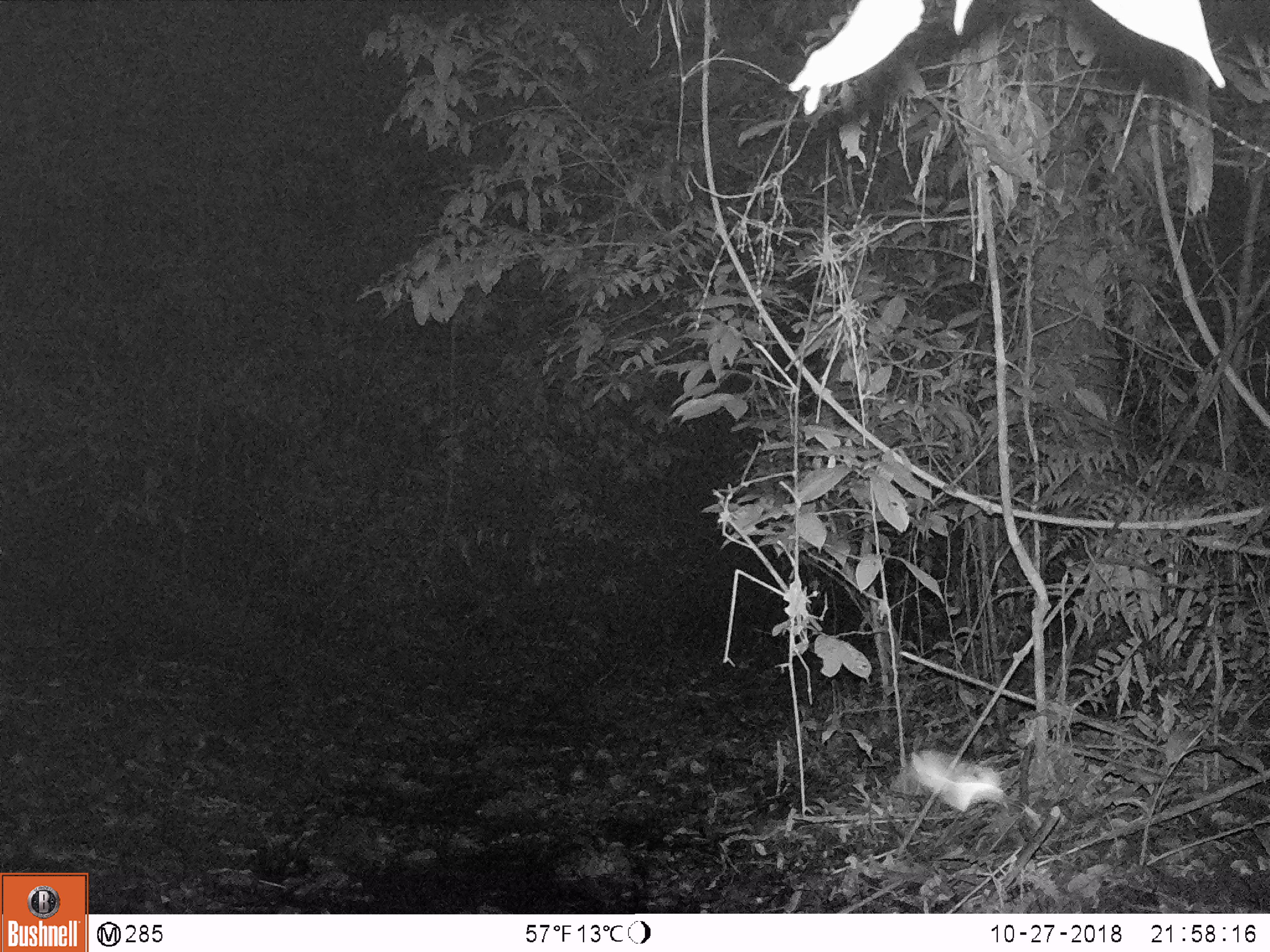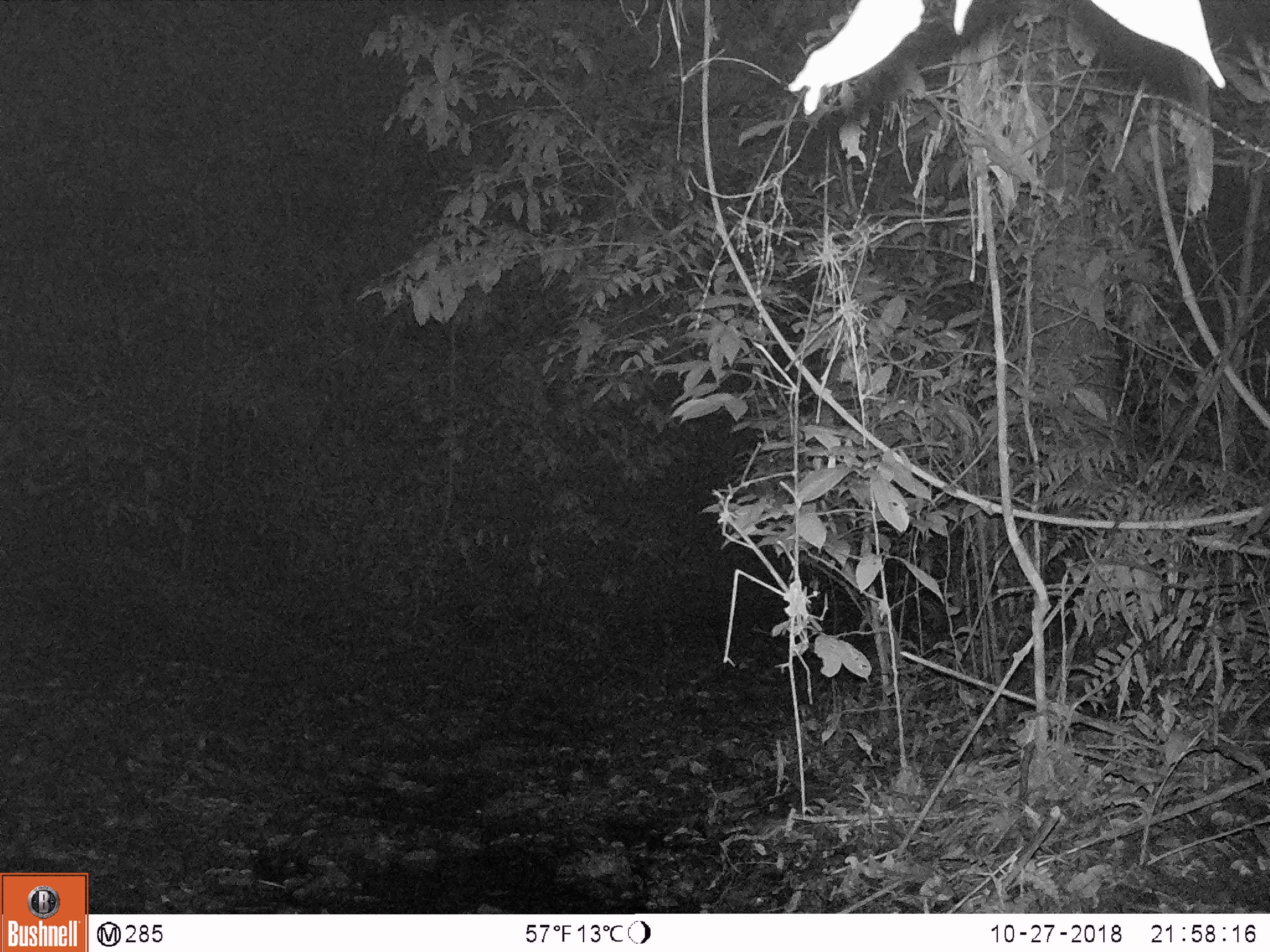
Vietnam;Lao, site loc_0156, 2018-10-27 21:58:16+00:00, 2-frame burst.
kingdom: Animalia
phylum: Chordata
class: Mammalia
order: Artiodactyla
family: Cervidae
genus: Muntiacus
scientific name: Muntiacus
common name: muntjacs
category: unidentified muntjac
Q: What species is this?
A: Unidentified muntjac (muntjacs) (Muntiacus).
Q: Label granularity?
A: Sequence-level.